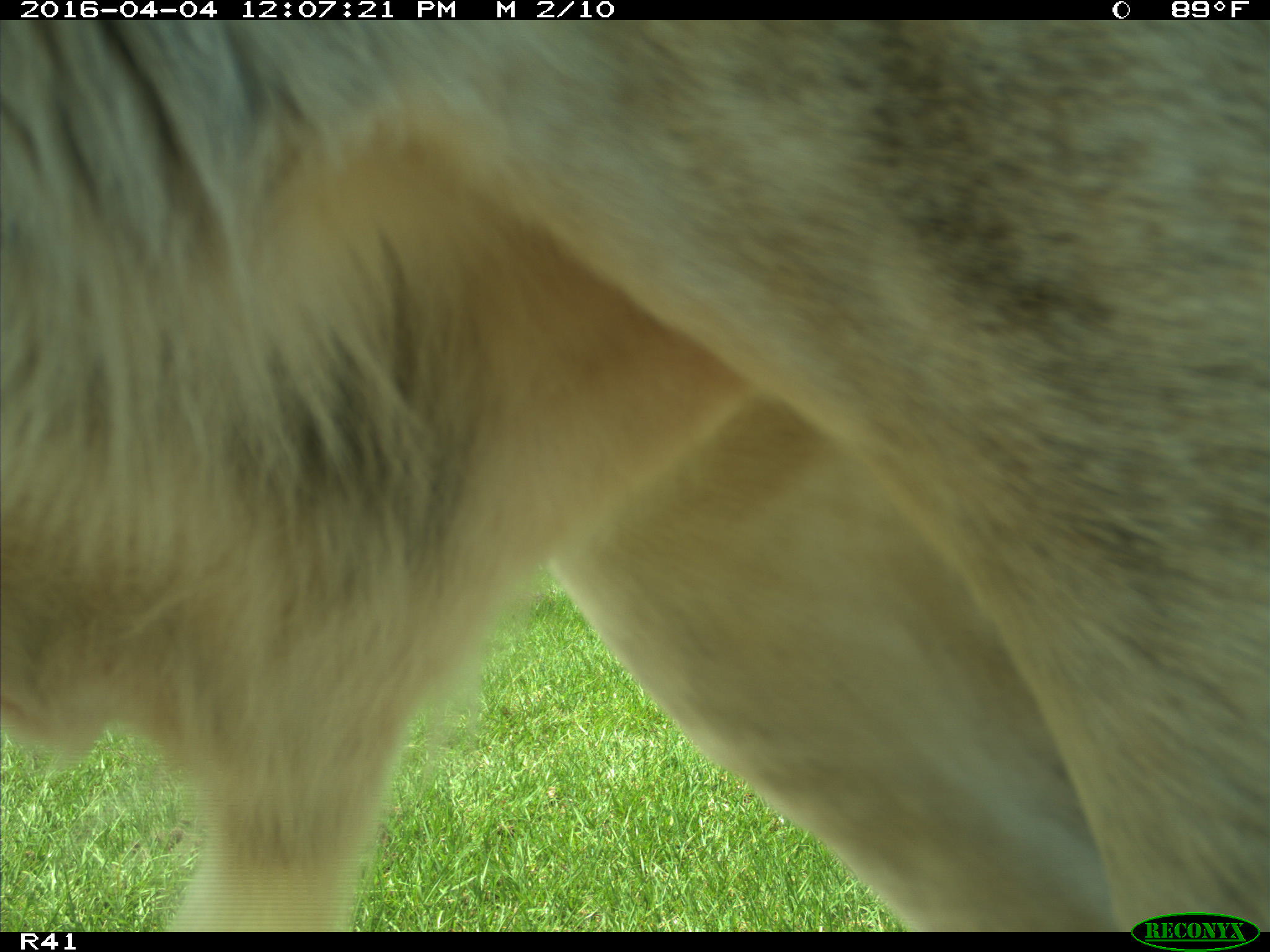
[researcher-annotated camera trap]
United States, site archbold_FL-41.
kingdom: Animalia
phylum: Chordata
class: Mammalia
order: Artiodactyla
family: Bovidae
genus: Bos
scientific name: Bos taurus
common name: domestic cow